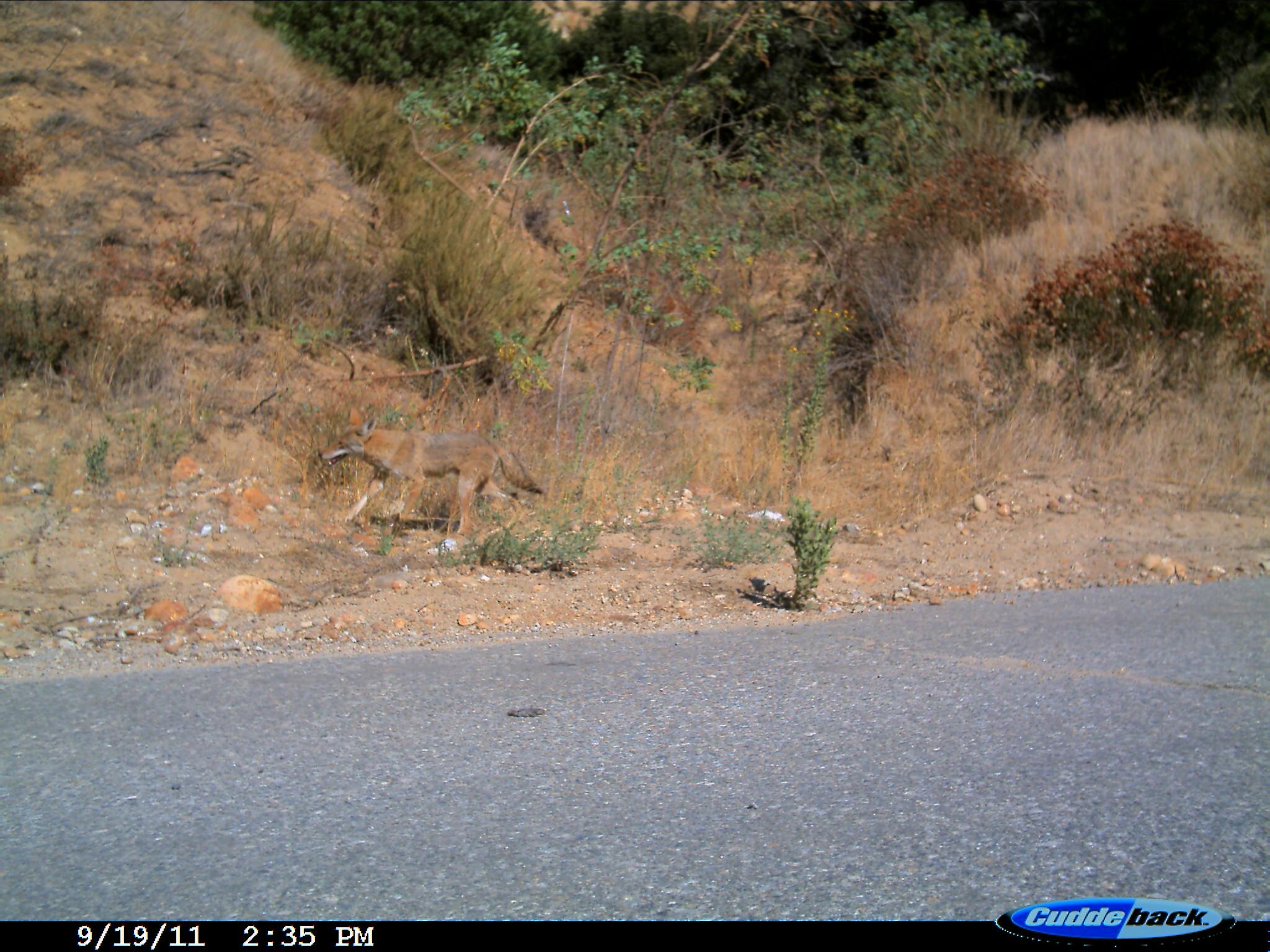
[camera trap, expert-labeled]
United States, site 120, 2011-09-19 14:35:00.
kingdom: Animalia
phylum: Chordata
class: Mammalia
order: Carnivora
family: Canidae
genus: Canis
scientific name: Canis latrans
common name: coyote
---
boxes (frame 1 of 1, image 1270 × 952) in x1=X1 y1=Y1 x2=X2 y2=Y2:
coyote: x1=314 y1=401 x2=550 y2=542